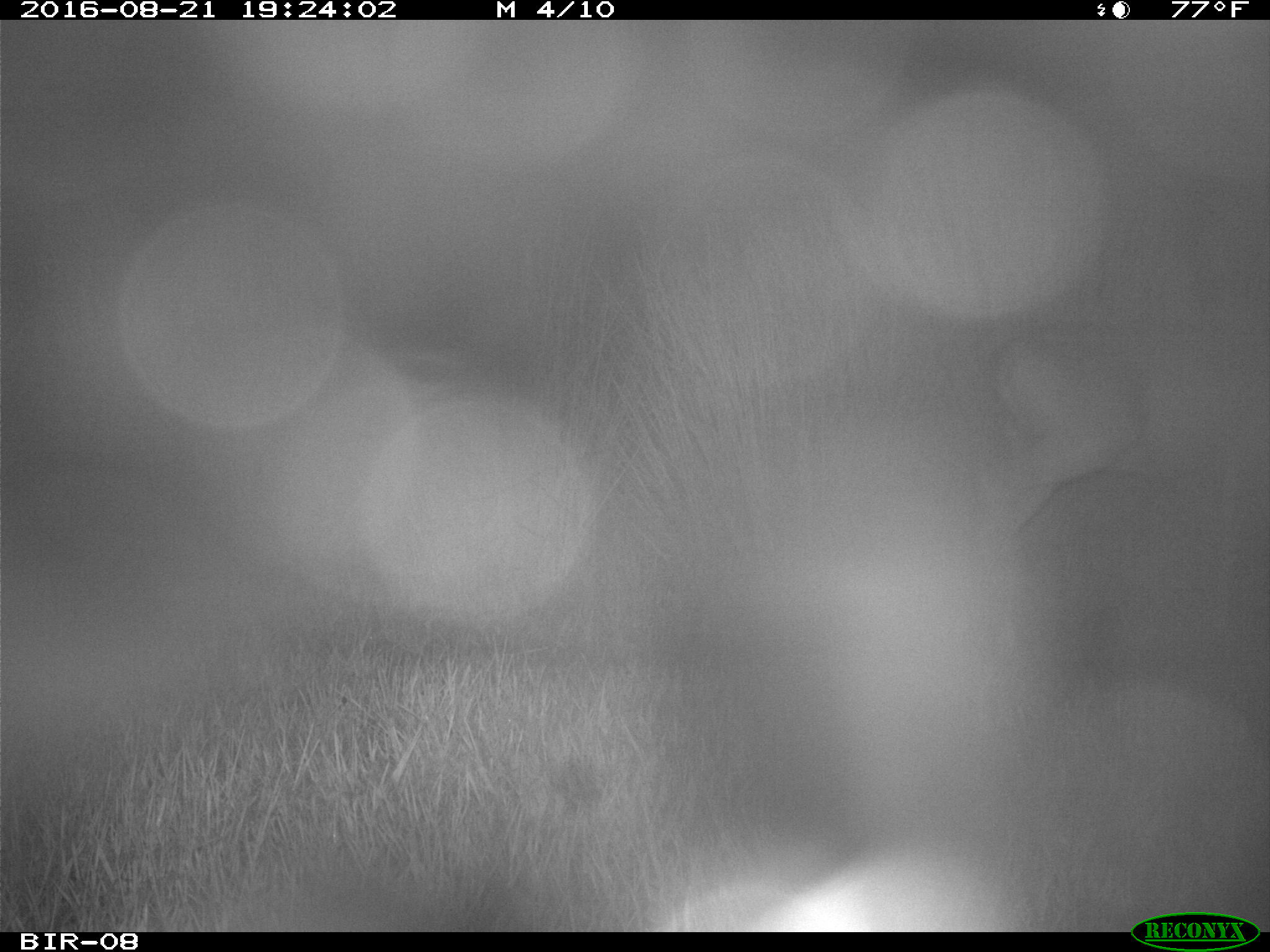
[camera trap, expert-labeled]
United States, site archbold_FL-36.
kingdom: Animalia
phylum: Chordata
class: Mammalia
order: Artiodactyla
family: Cervidae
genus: Odocoileus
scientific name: Odocoileus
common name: deer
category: unidentified deer